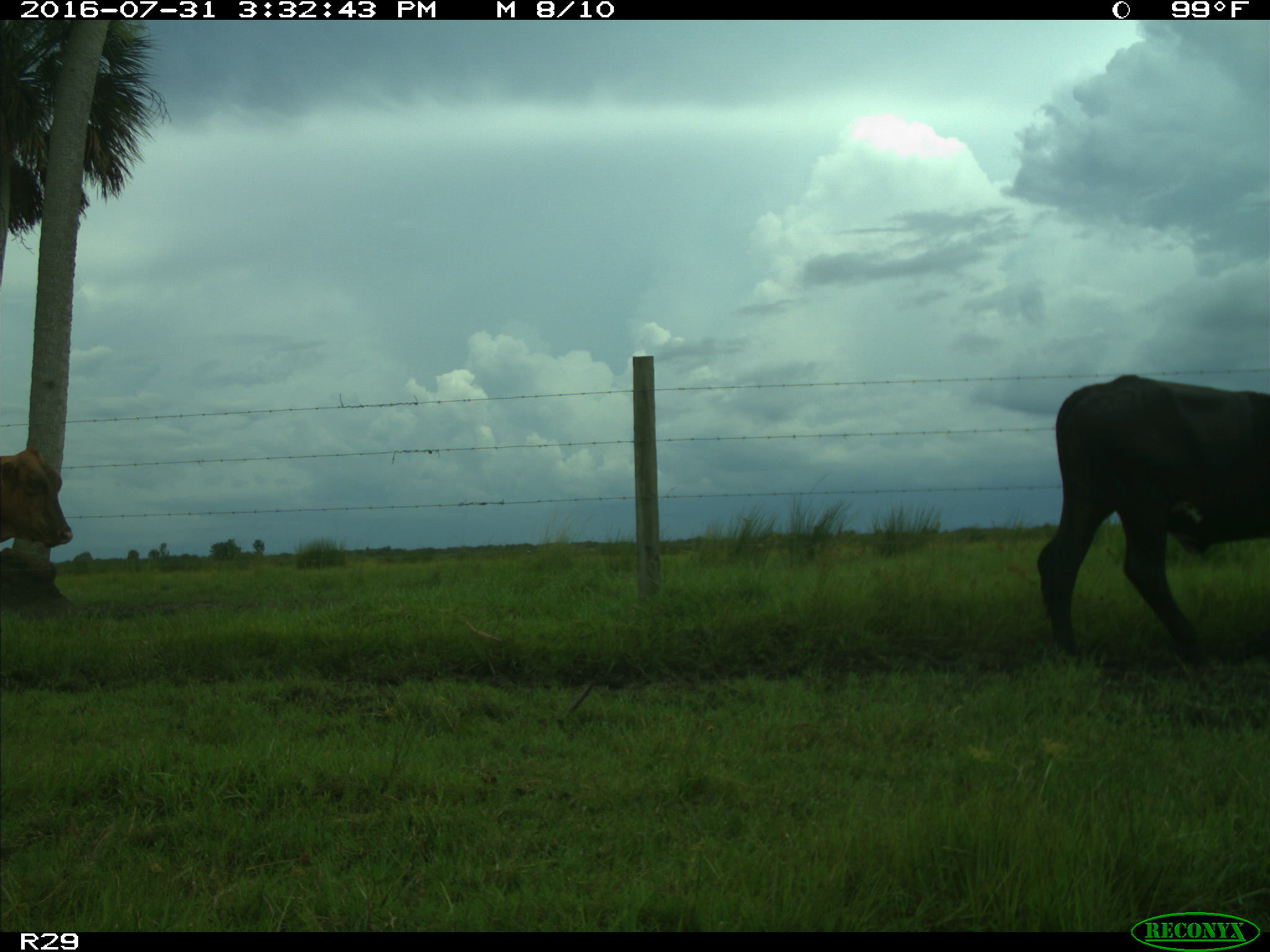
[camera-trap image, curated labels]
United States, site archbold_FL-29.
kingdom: Animalia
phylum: Chordata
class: Mammalia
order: Artiodactyla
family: Bovidae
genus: Bos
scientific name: Bos taurus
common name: domestic cow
Bos taurus (domestic cow).